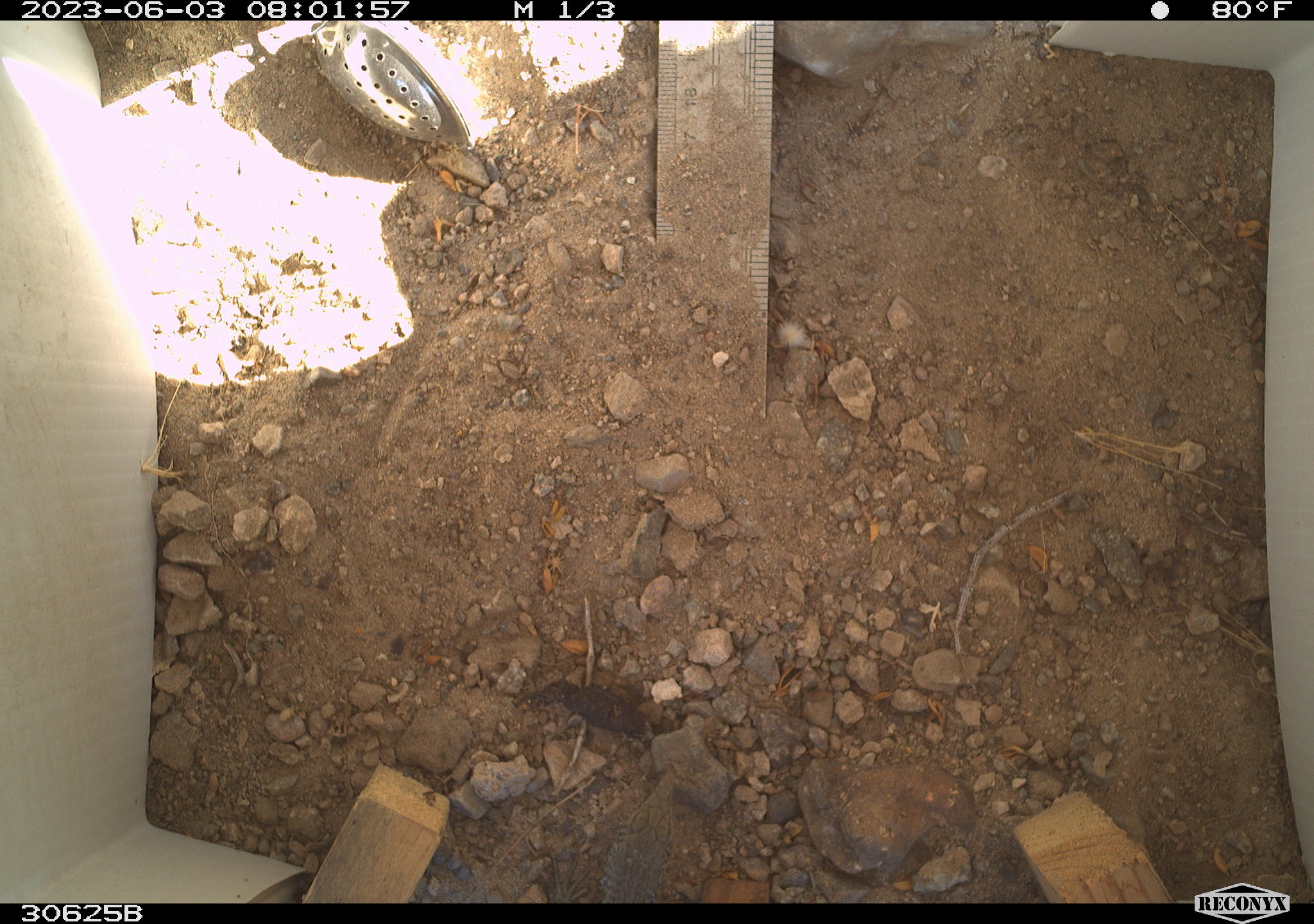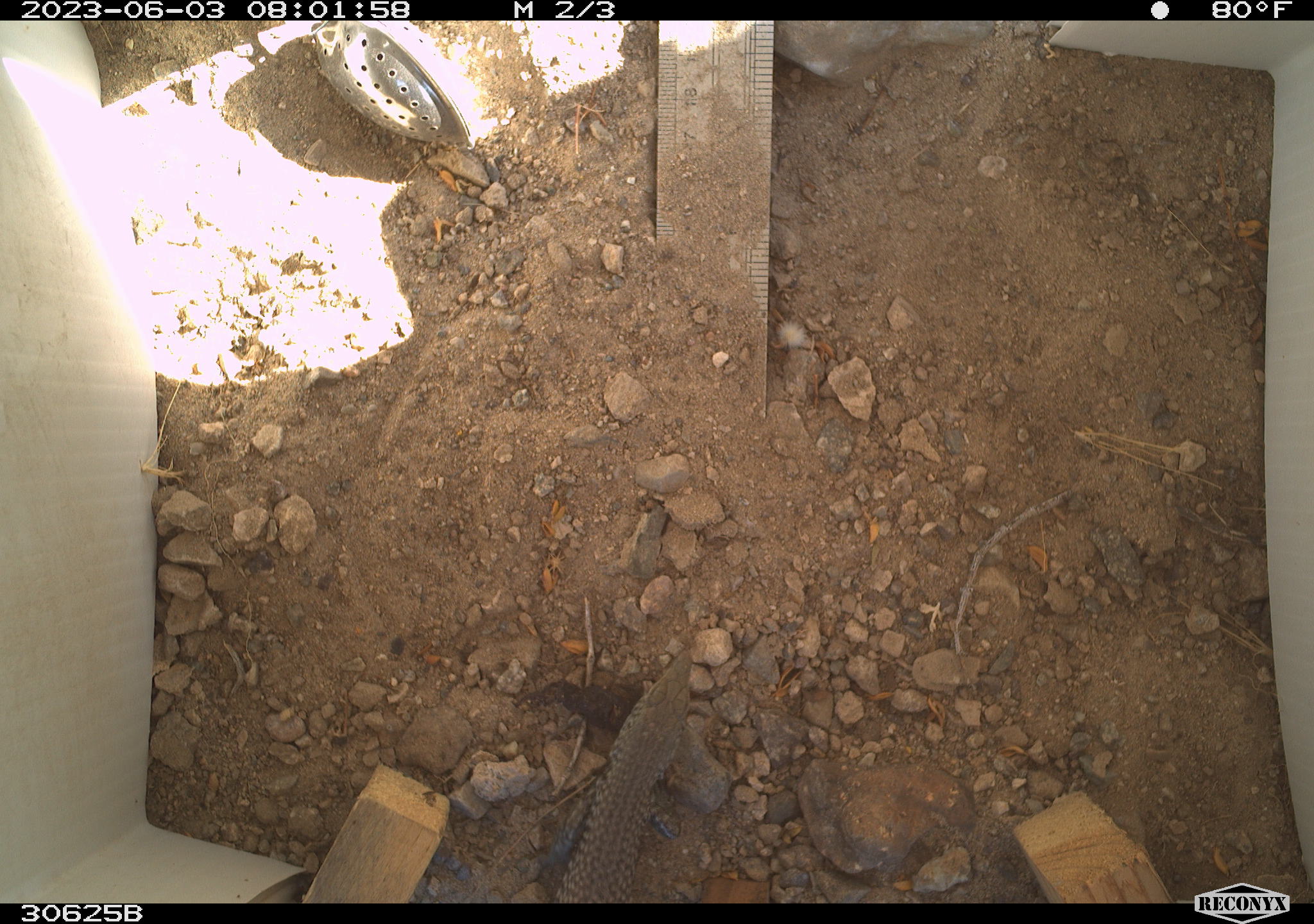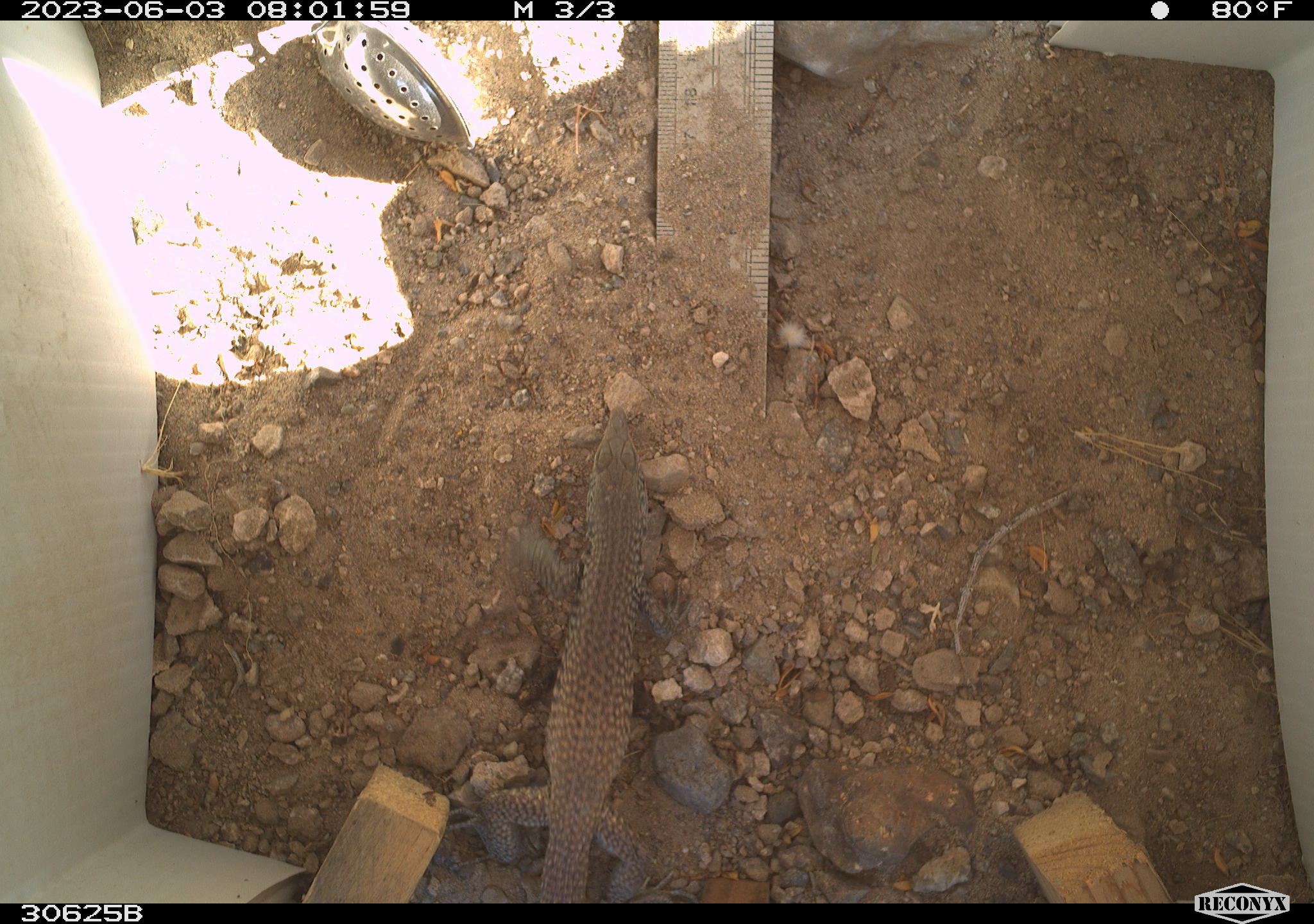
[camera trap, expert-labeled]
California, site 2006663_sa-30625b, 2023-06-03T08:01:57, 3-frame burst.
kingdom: Animalia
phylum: Chordata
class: Reptilia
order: Squamata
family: Teiidae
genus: Aspidoscelis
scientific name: Aspidoscelis tigris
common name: western whiptail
Western whiptail (Aspidoscelis tigris).